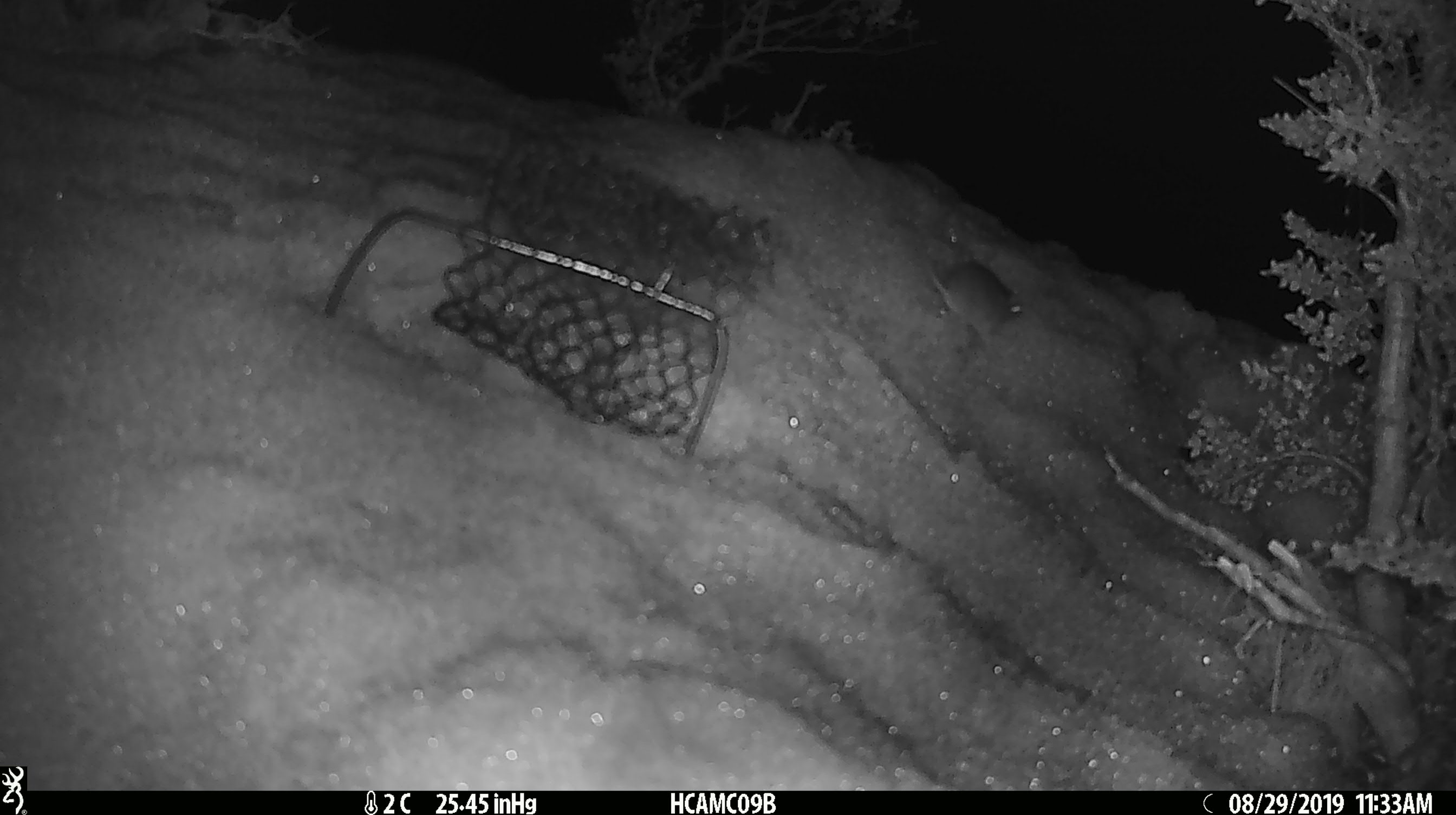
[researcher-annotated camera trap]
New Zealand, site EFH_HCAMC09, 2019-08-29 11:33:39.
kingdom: Animalia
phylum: Chordata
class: Mammalia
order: Rodentia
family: Muridae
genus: Mus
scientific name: Mus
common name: mouse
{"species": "mouse (Mus)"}